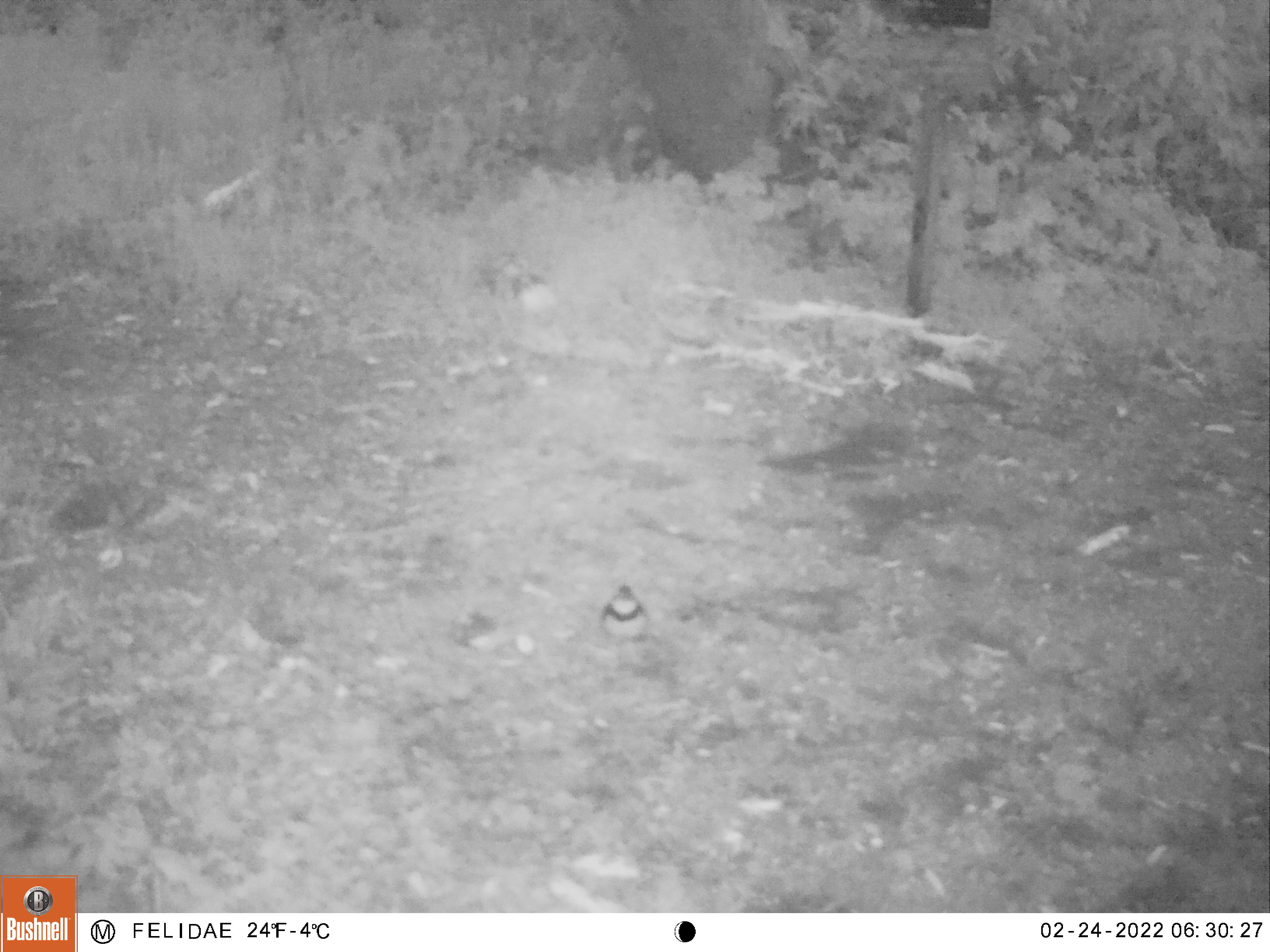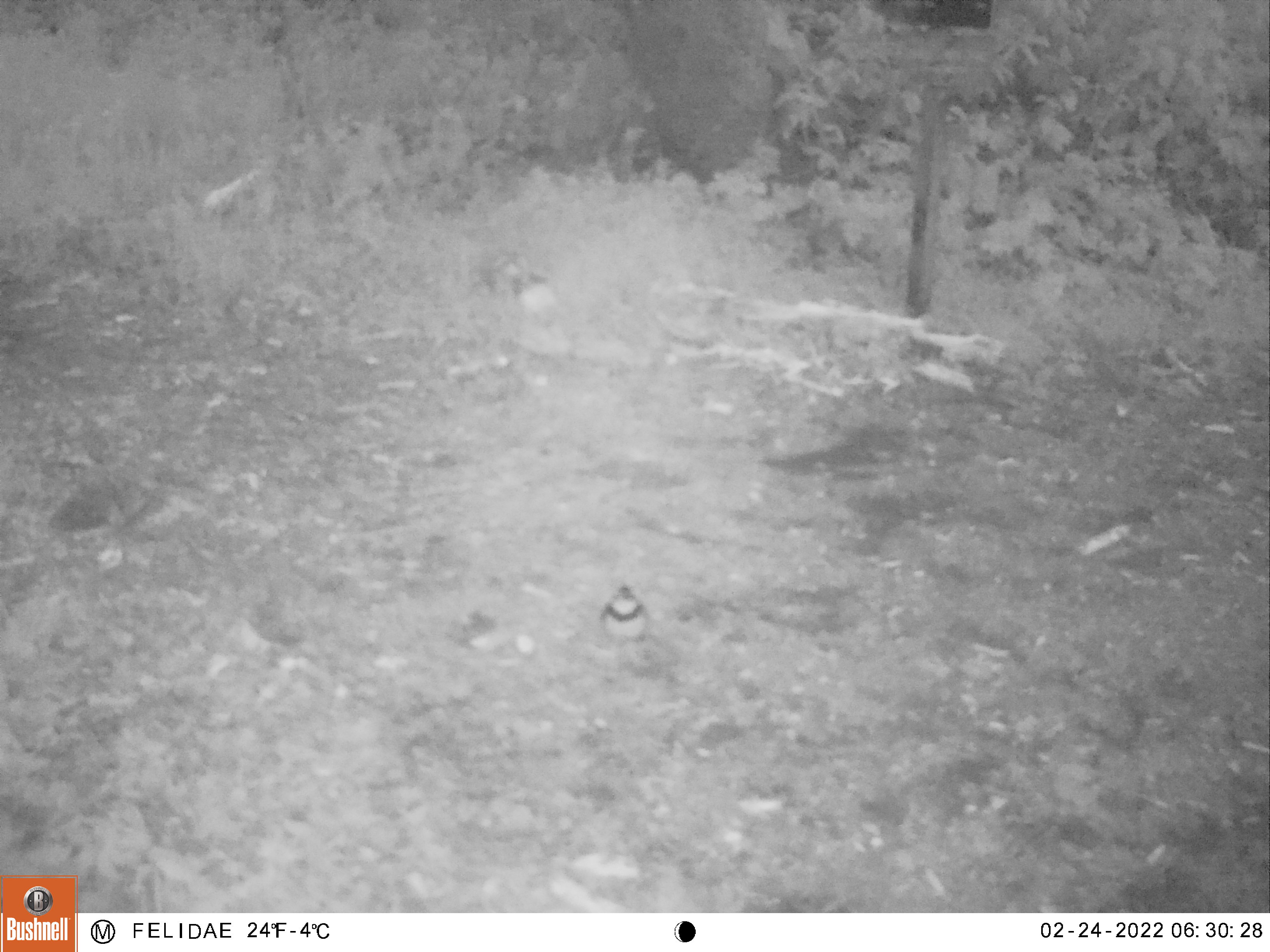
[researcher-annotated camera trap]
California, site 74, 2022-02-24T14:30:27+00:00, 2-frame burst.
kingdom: Animalia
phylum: Chordata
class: Aves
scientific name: Aves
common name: bird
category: unknown bird